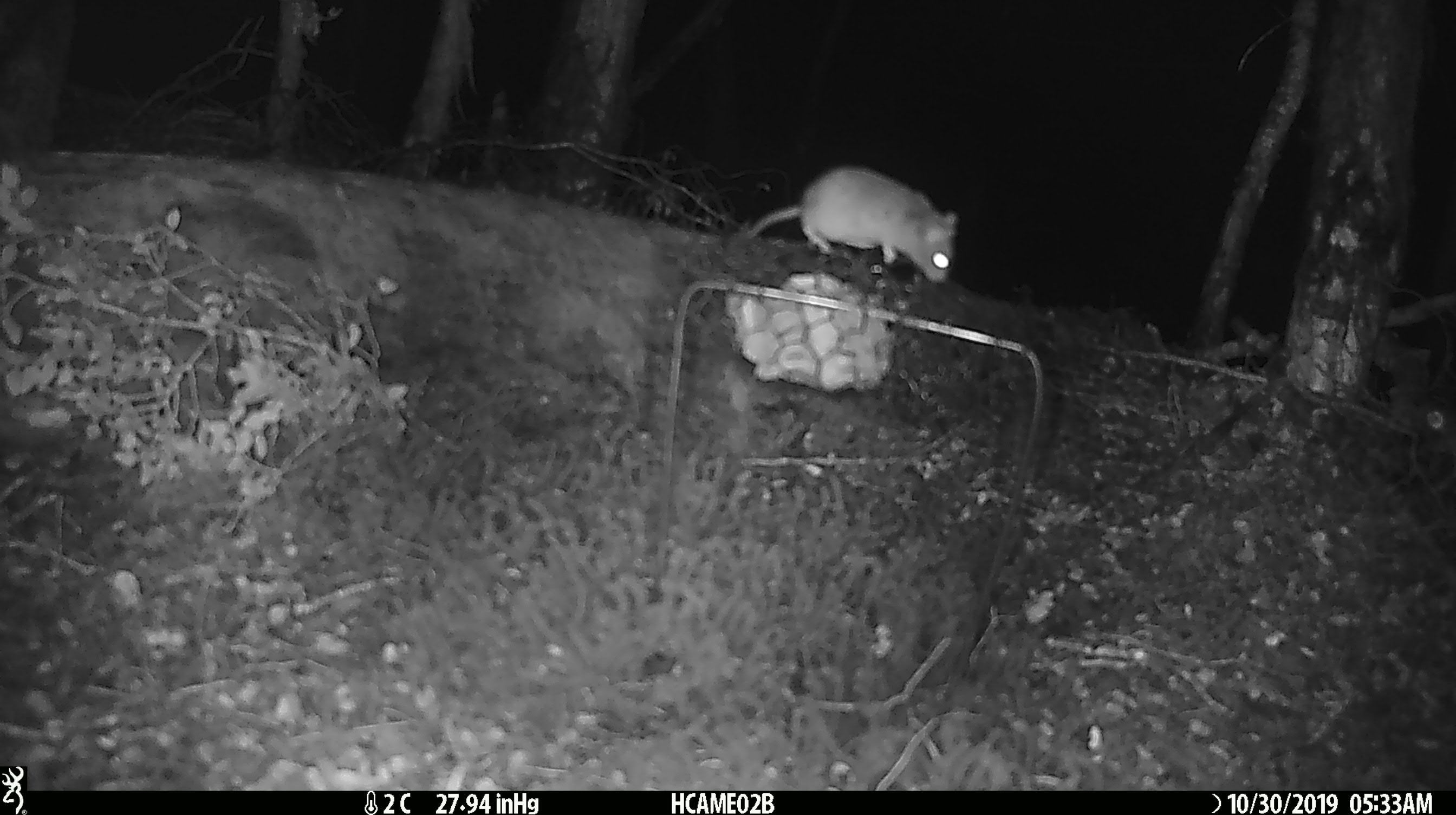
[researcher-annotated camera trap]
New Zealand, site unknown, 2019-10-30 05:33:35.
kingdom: Animalia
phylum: Chordata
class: Mammalia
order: Rodentia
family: Muridae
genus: Mus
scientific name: Mus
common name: mouse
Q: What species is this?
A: Mouse (Mus).